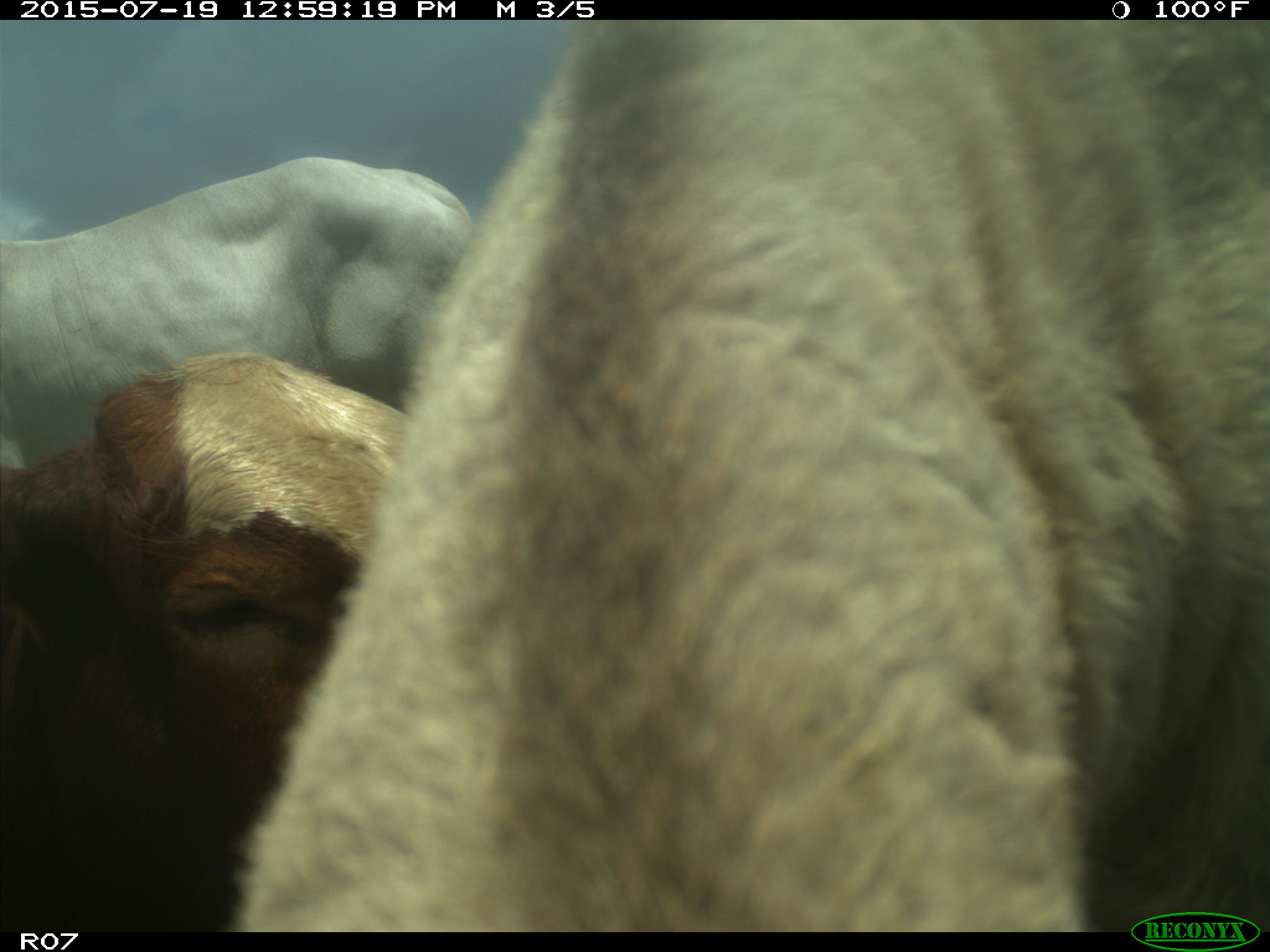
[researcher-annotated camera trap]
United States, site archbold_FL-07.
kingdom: Animalia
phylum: Chordata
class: Mammalia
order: Artiodactyla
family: Bovidae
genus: Bos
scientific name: Bos taurus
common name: domestic cow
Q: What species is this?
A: Bos taurus (domestic cow).